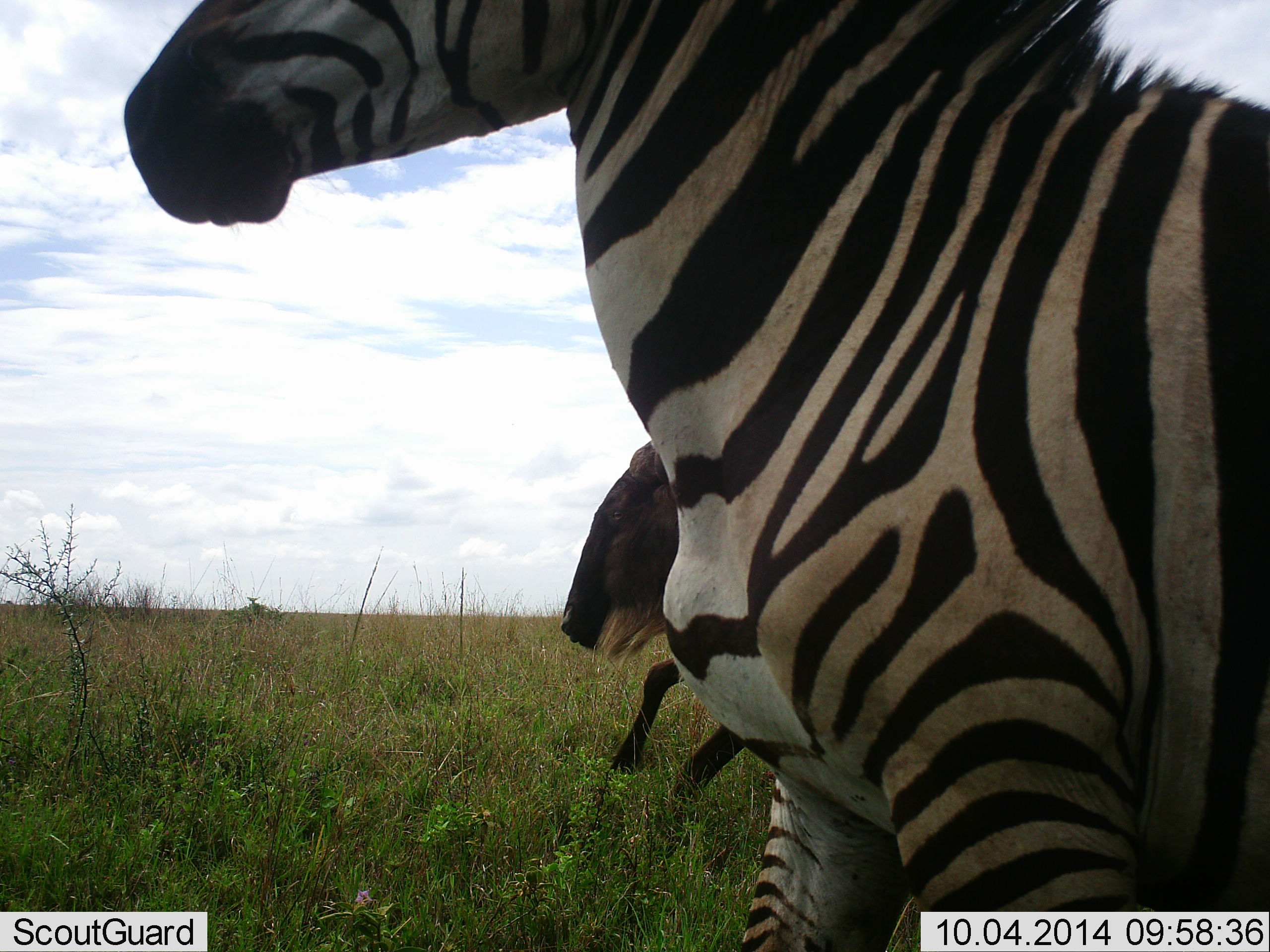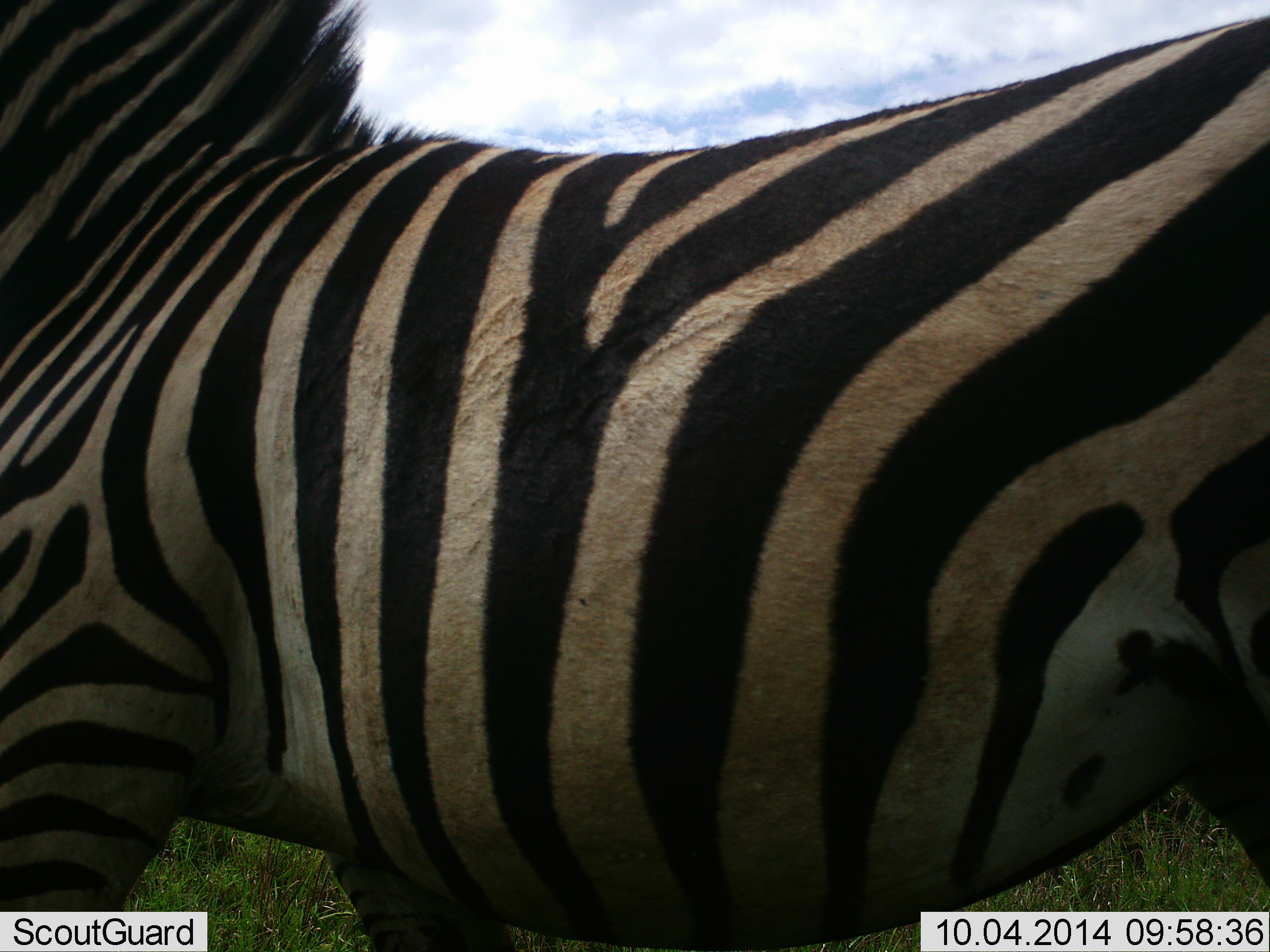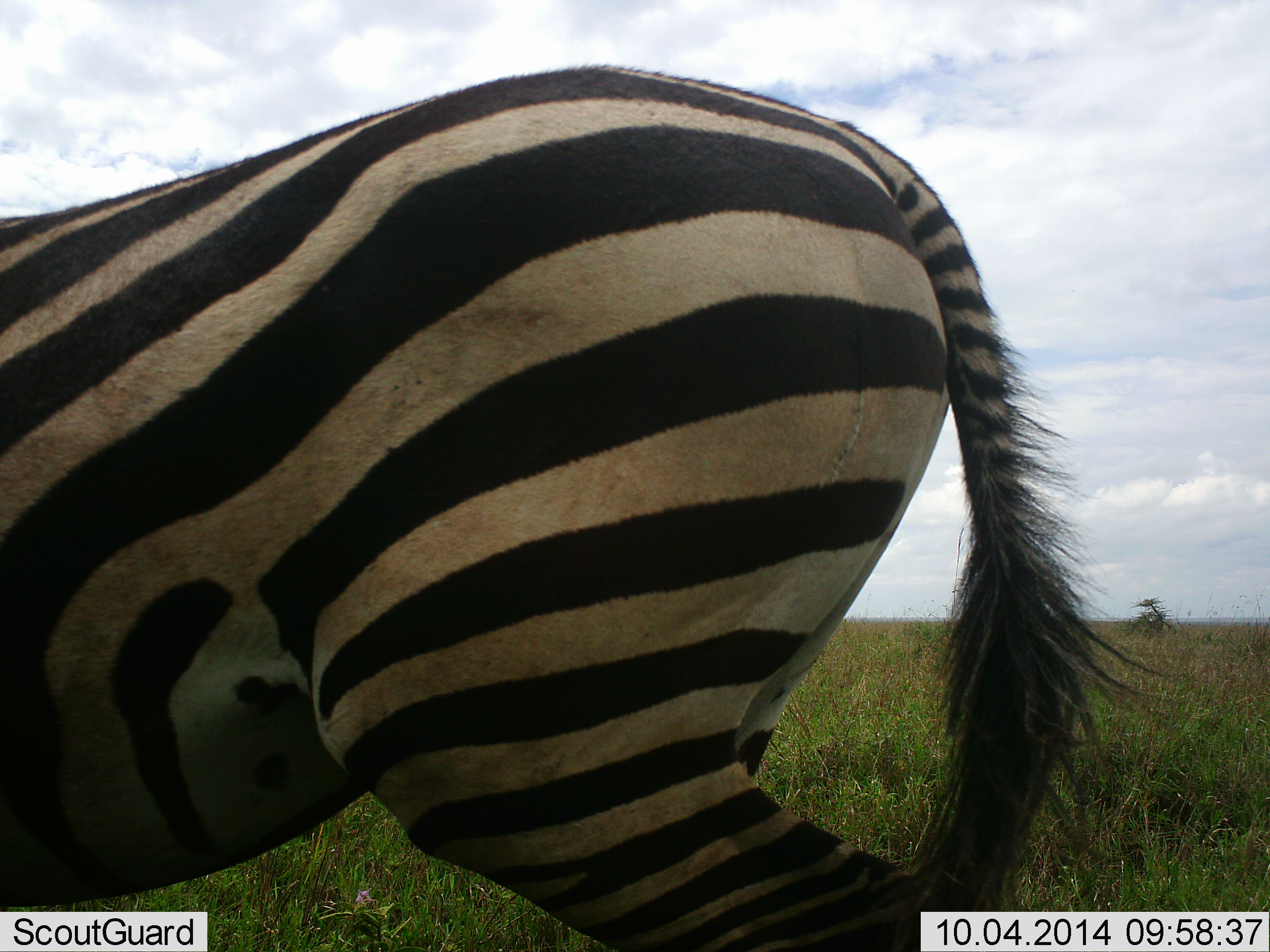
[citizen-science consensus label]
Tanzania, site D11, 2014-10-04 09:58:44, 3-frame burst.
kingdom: Animalia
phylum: Chordata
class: Mammalia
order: Artiodactyla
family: Bovidae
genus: Connochaetes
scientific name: Connochaetes taurinus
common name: blue wildebeest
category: wildebeest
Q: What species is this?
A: Wildebeest (blue wildebeest) (Connochaetes taurinus).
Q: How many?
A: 1.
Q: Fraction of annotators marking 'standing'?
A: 10%.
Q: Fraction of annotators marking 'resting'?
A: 10%.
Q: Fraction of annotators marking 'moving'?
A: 90%.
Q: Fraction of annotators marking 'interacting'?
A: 0%.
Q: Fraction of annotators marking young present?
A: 0%.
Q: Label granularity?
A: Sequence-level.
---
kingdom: Animalia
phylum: Chordata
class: Mammalia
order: Perissodactyla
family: Equidae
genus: Equus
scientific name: Equus quagga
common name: plains zebra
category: zebra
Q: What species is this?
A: Zebra (plains zebra) (Equus quagga).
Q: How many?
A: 1.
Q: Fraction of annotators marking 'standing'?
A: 33%.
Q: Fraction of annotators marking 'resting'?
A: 0%.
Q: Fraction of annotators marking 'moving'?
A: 73%.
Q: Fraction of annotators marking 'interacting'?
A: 0%.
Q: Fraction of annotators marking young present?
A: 0%.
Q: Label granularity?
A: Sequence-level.